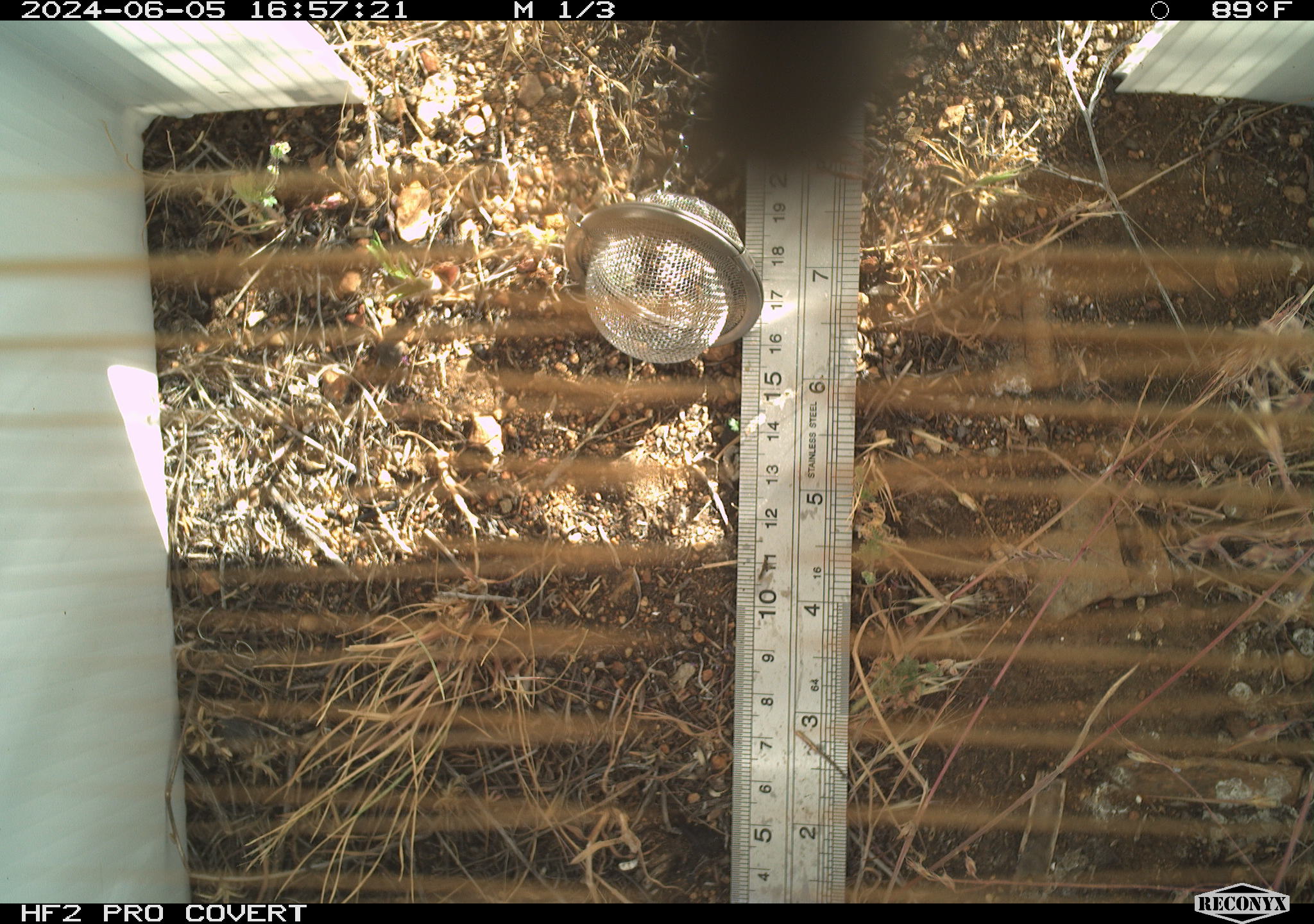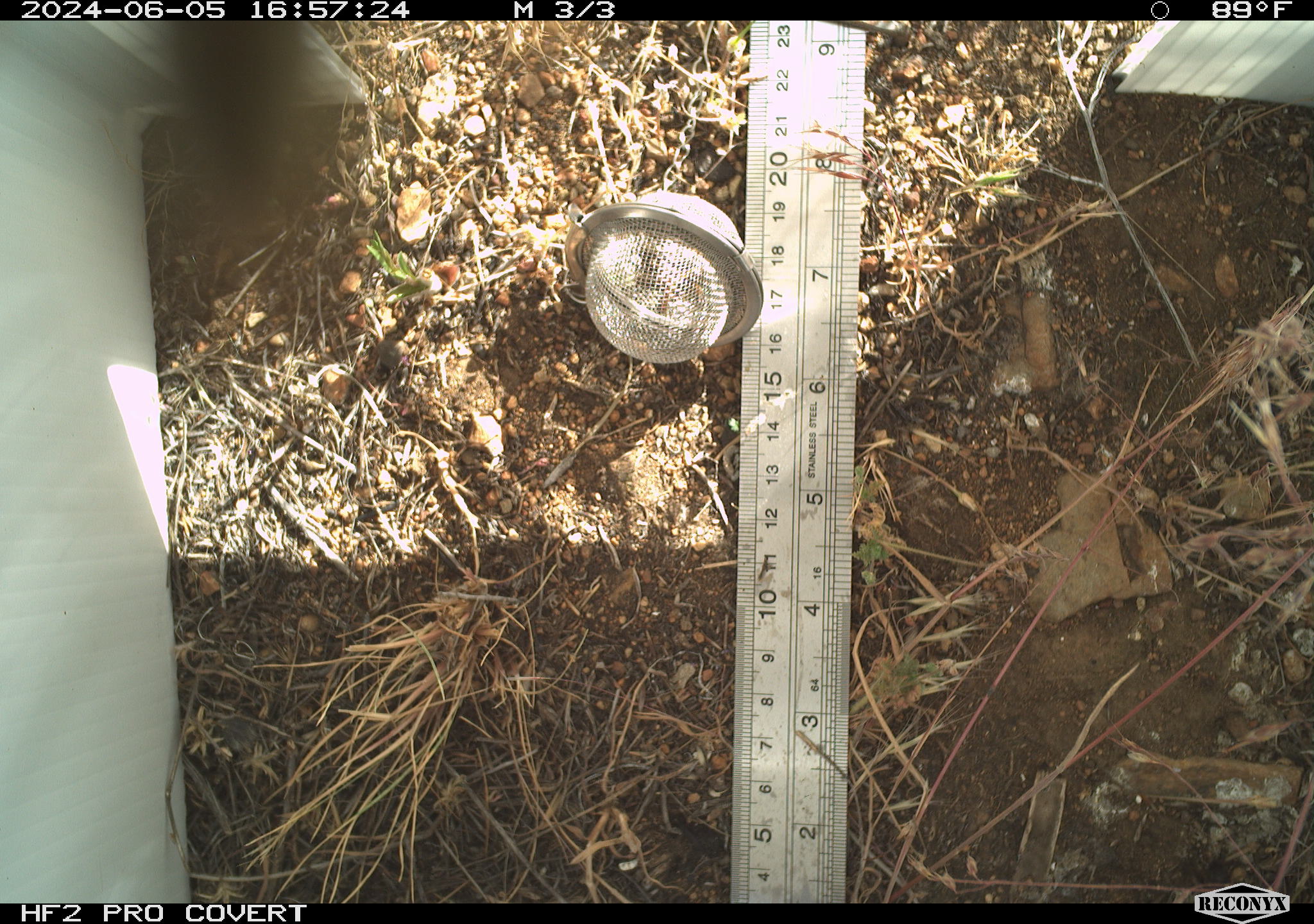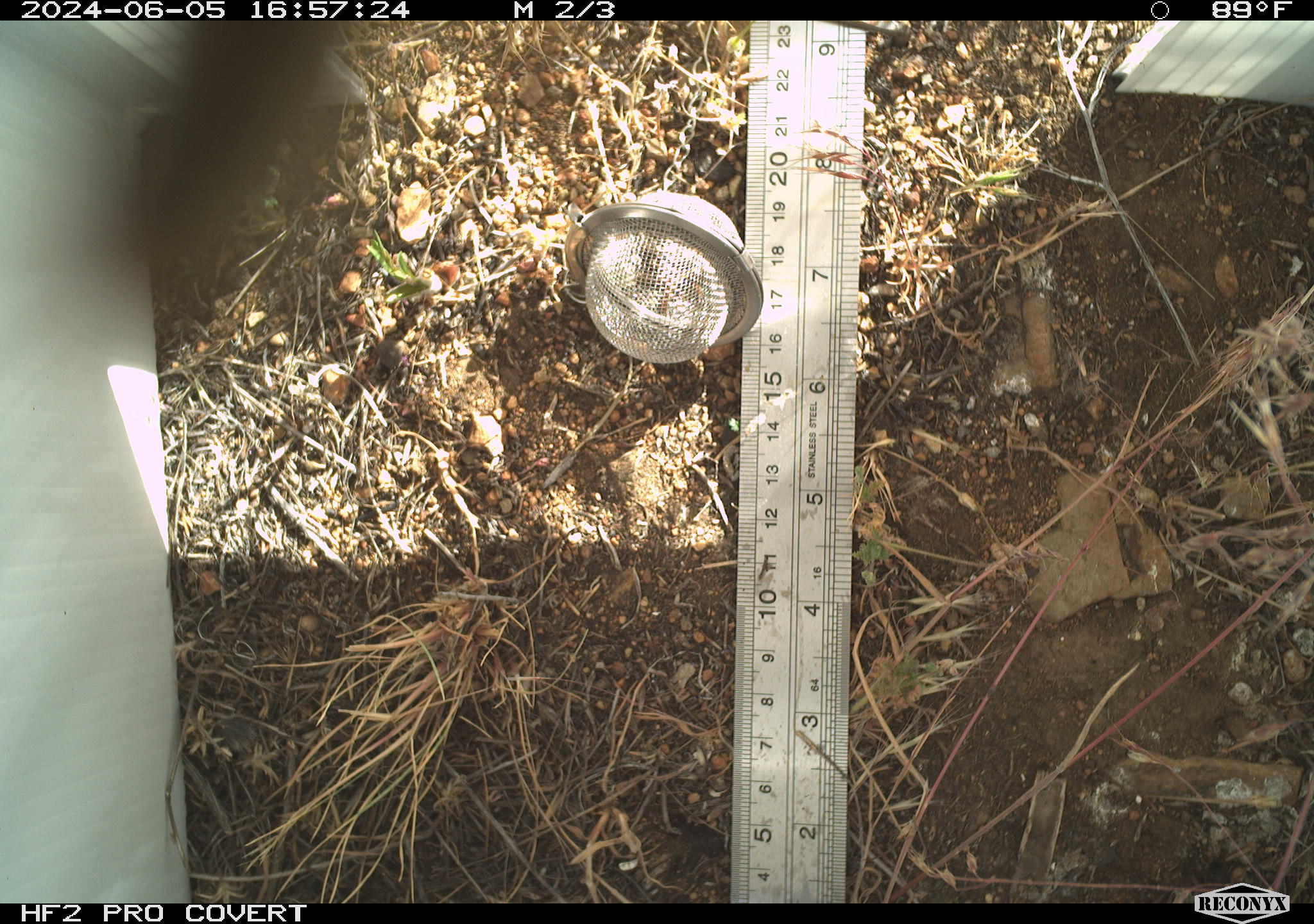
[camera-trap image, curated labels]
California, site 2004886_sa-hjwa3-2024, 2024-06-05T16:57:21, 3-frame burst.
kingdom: Animalia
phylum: Arthropoda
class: Insecta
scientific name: Insecta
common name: insect